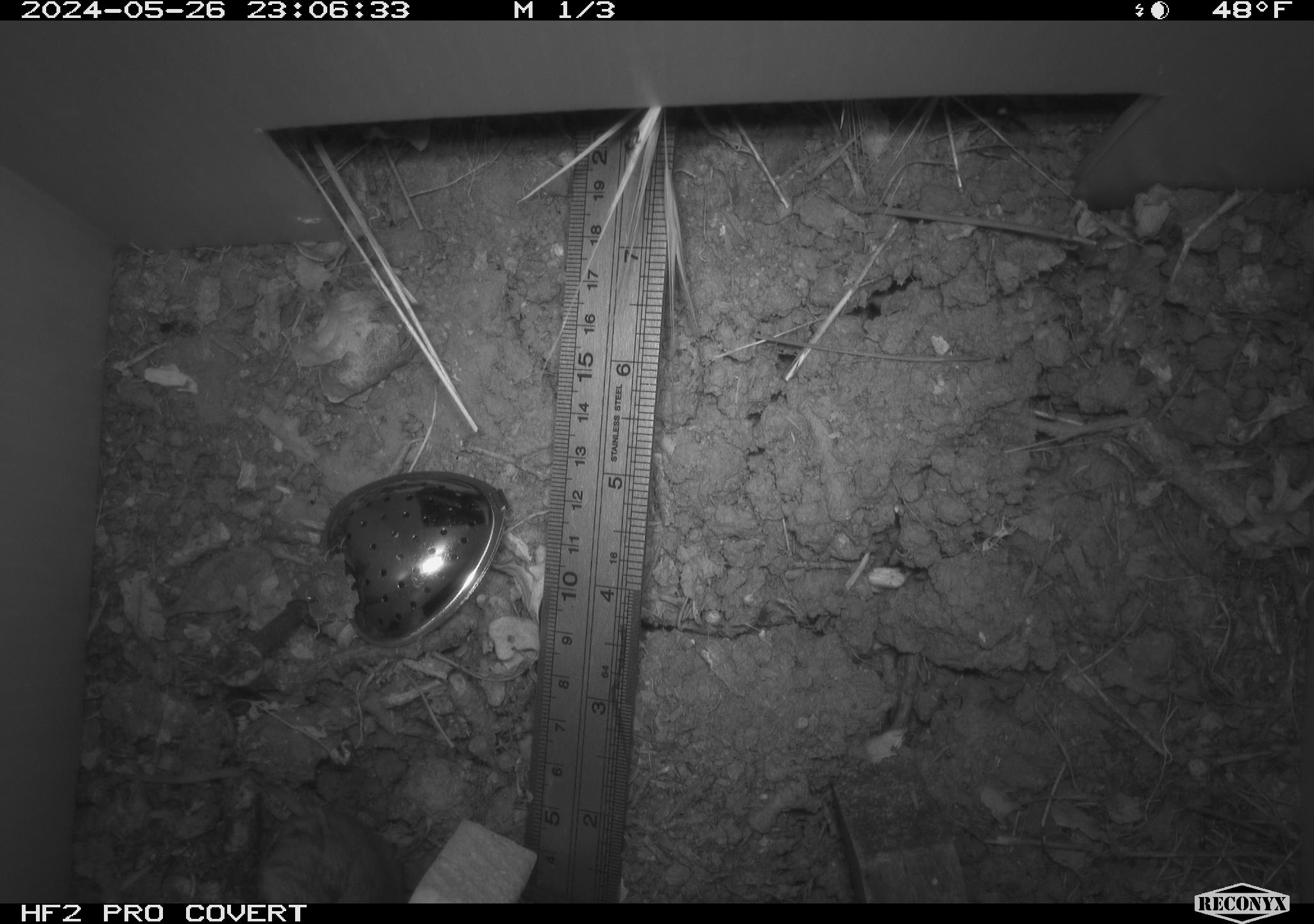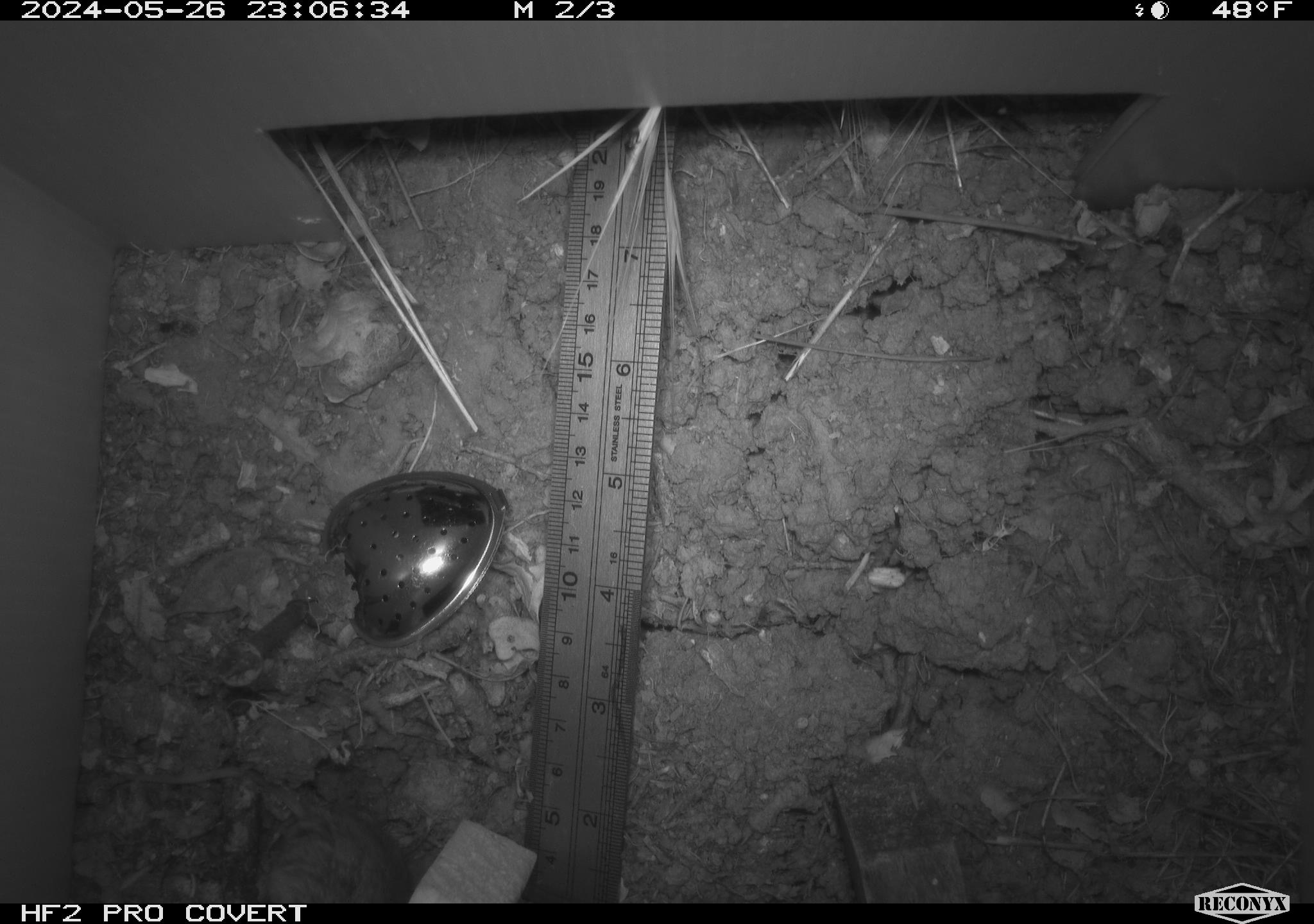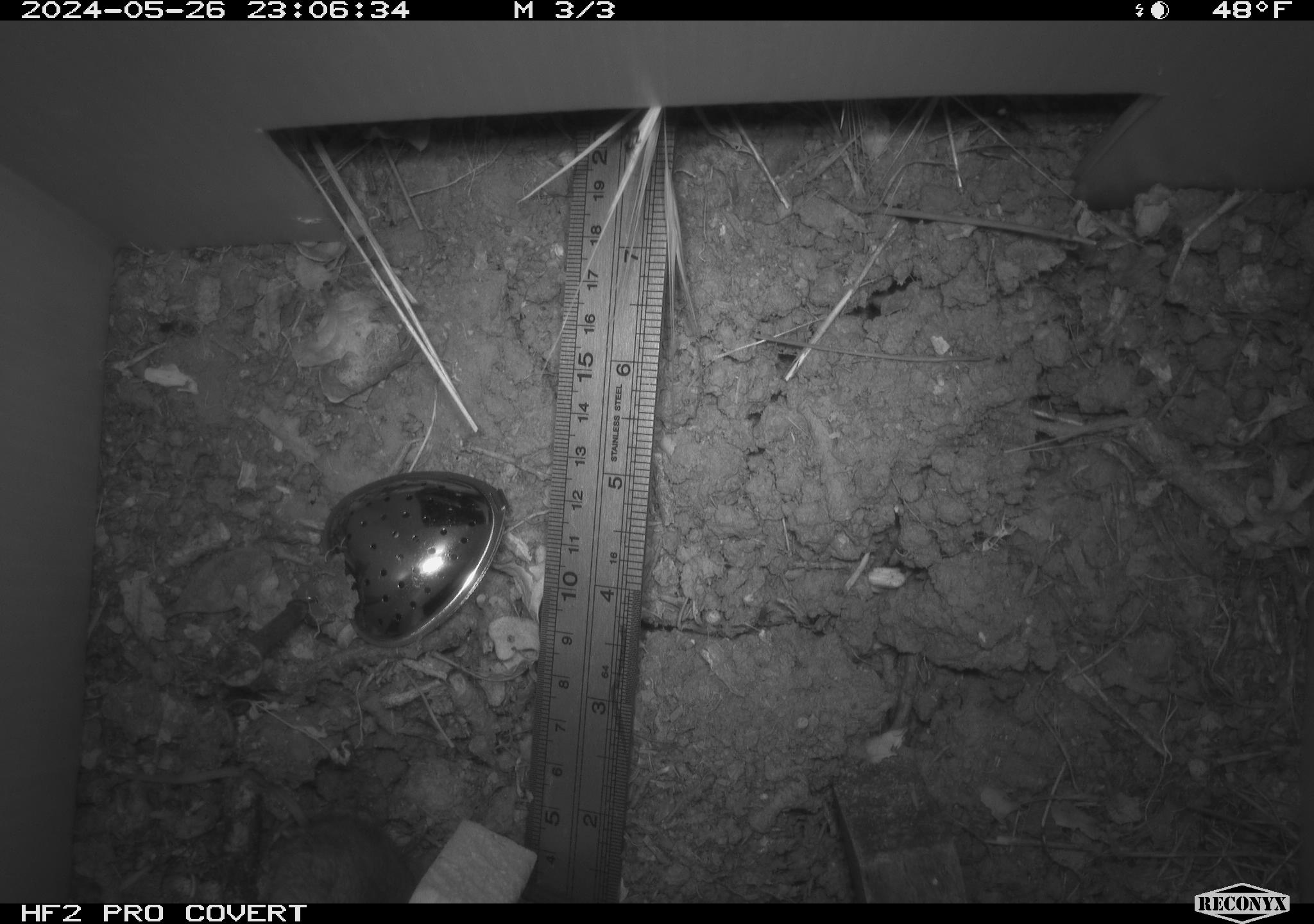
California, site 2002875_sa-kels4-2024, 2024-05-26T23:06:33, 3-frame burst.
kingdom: Animalia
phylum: Chordata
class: Mammalia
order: Rodentia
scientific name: Rodentia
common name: rodent